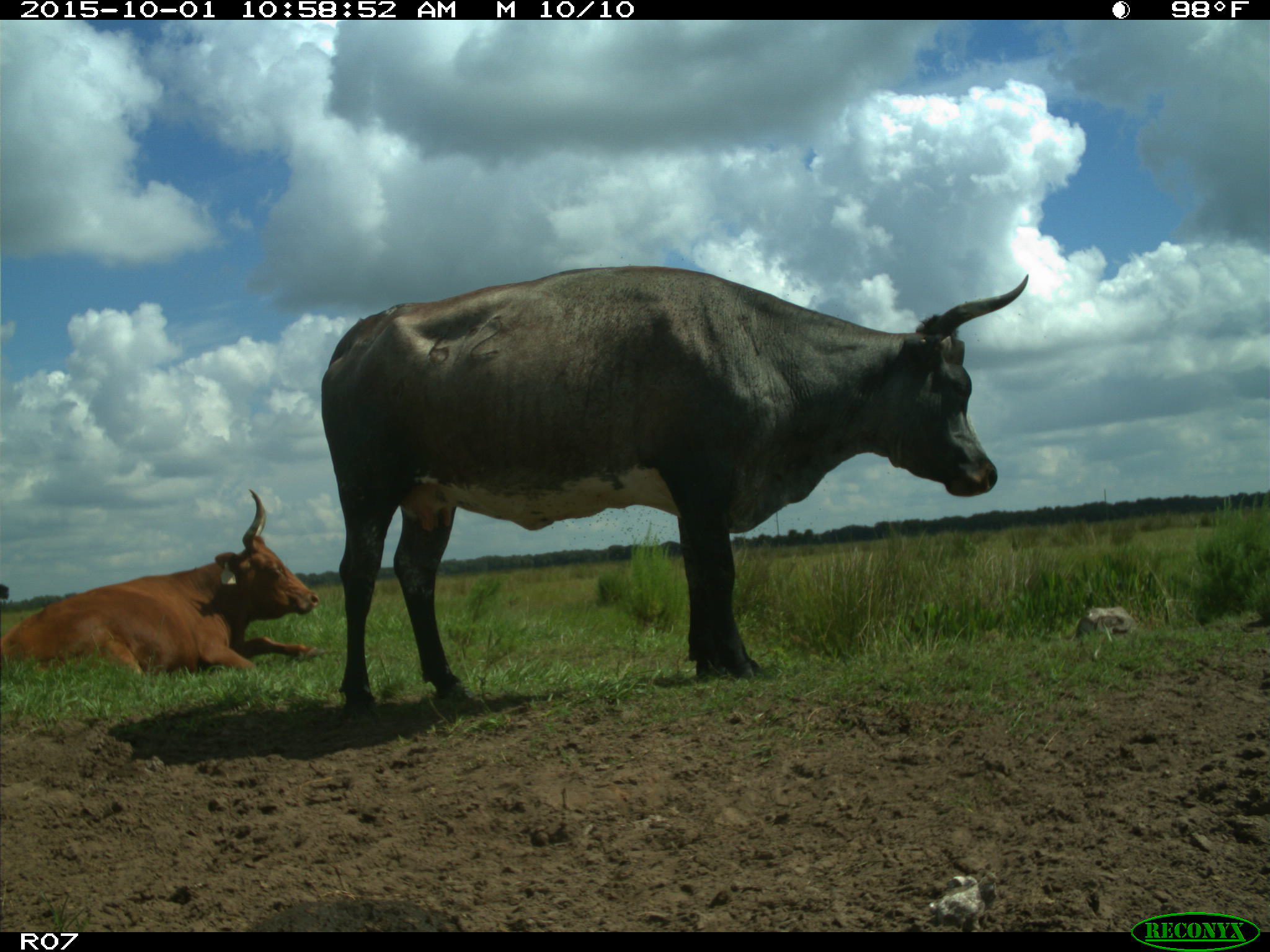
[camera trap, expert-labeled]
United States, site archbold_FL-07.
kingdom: Animalia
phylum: Chordata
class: Mammalia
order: Artiodactyla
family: Bovidae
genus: Bos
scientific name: Bos taurus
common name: domestic cow